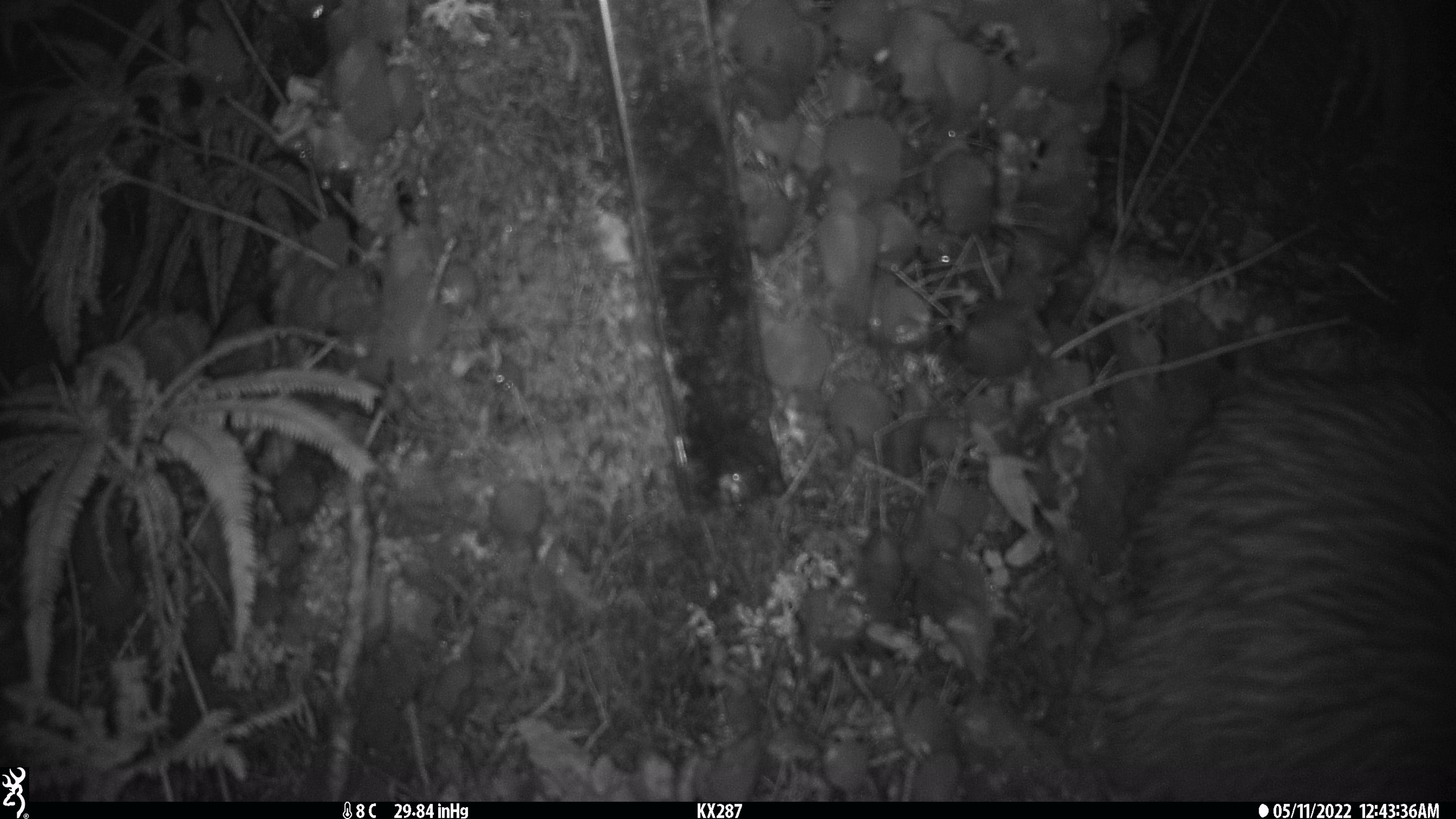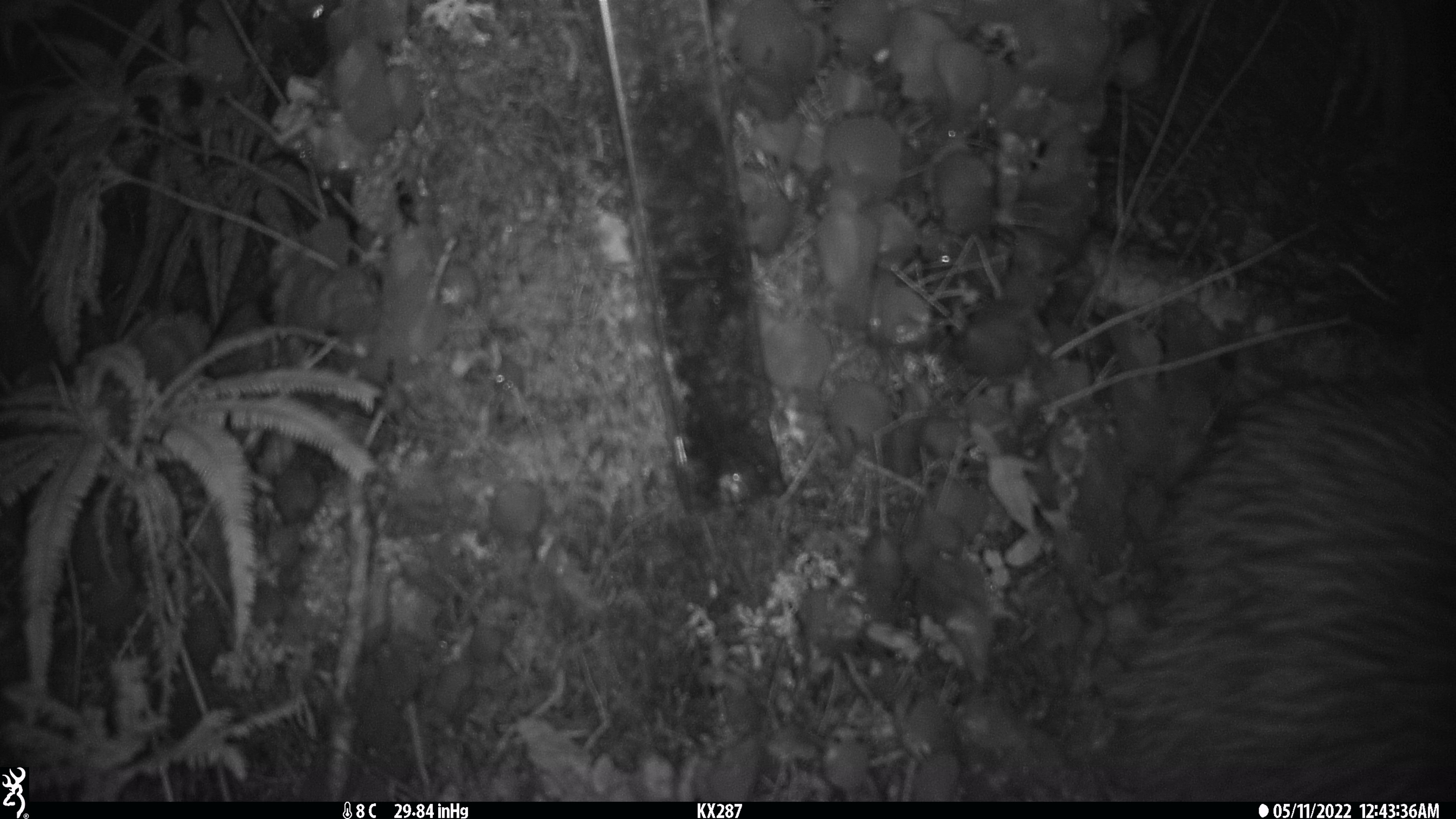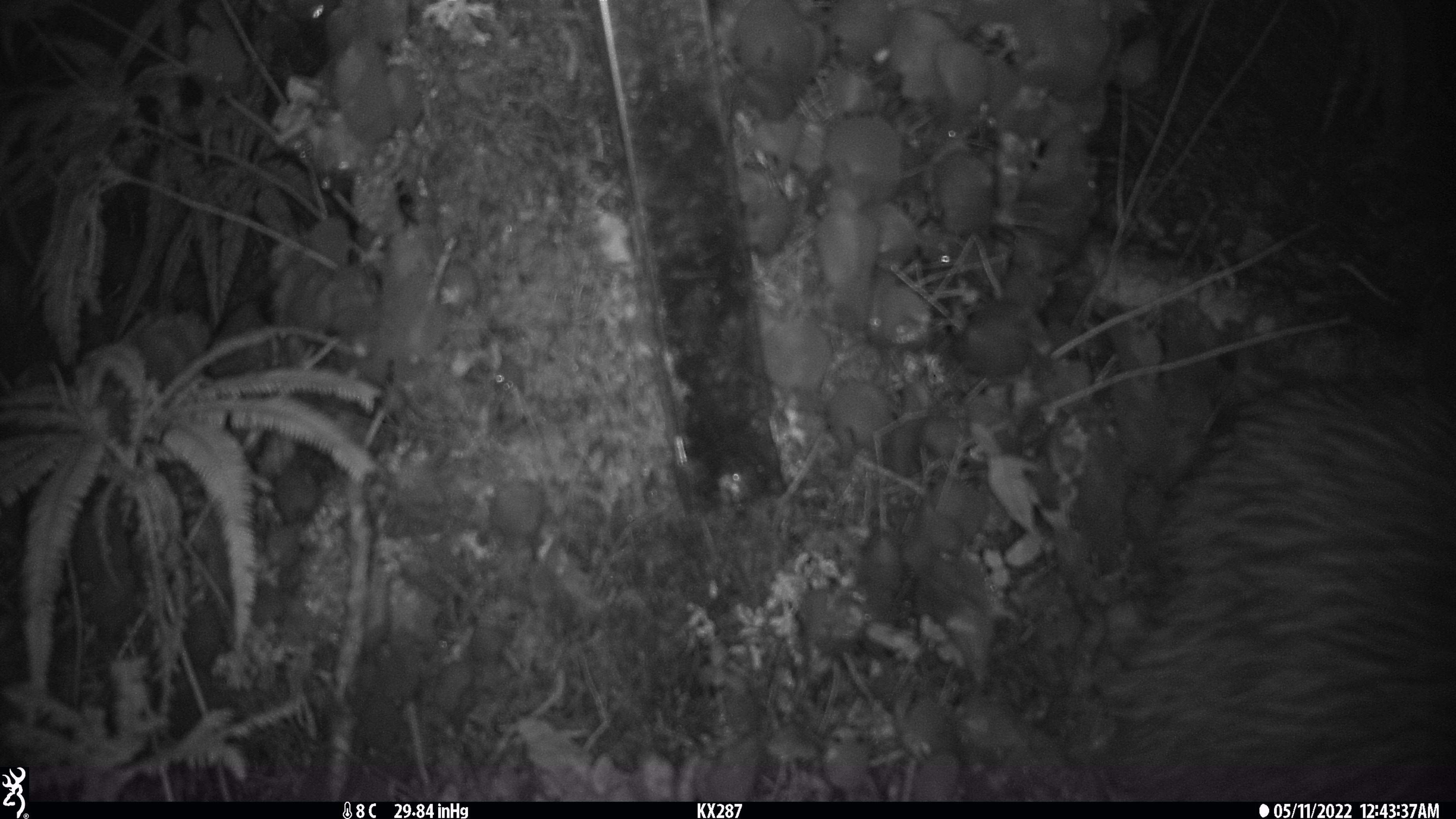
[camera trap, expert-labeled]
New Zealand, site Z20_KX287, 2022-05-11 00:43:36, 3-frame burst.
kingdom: Animalia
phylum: Chordata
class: Aves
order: Apterygiformes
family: Apterygidae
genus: Apteryx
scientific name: Apteryx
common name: kiwi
Kiwi (Apteryx).